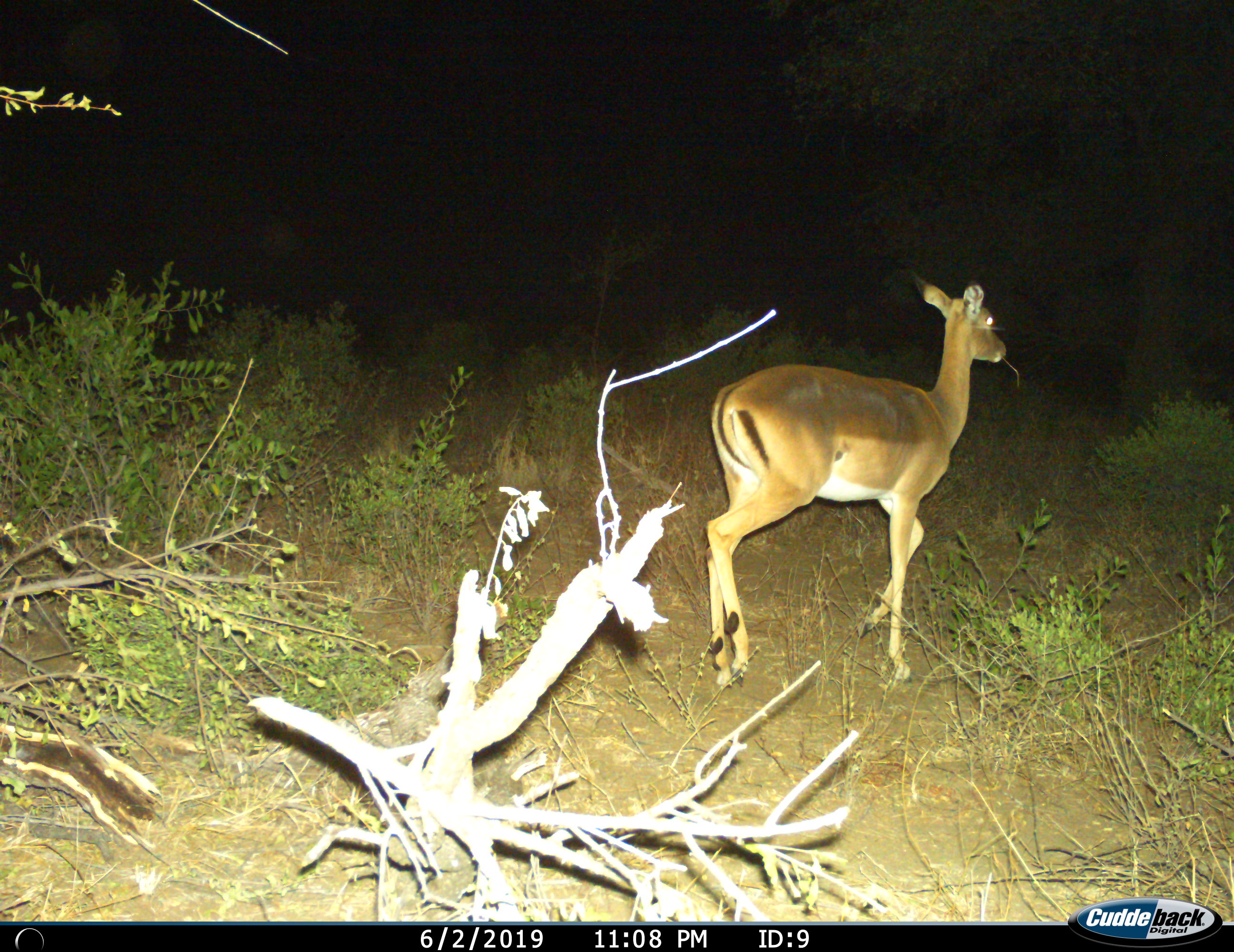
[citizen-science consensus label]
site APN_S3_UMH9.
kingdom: Animalia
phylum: Chordata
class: Mammalia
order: Artiodactyla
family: Bovidae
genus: Aepyceros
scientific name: Aepyceros melampus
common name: impala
Impala (Aepyceros melampus), count 1. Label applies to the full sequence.